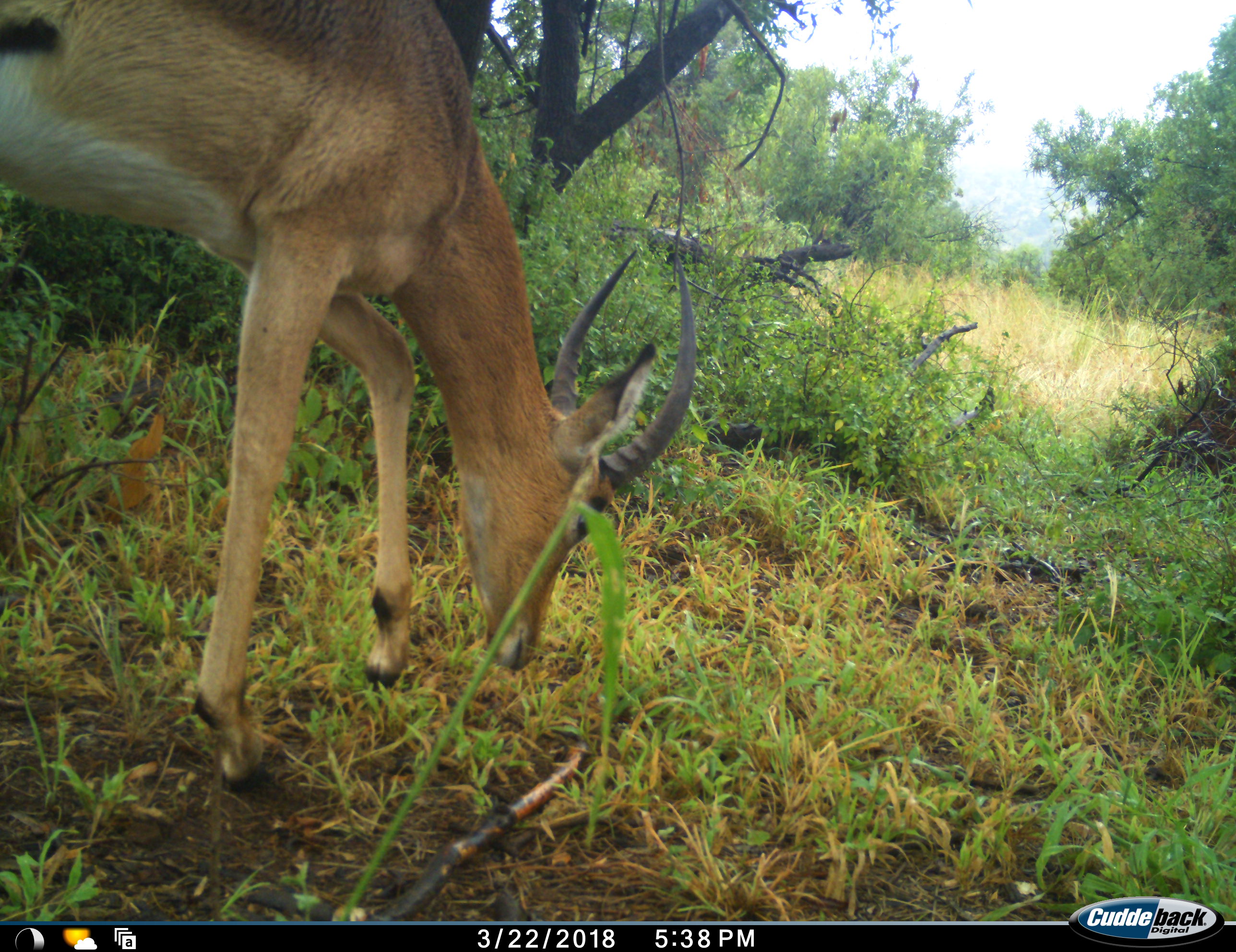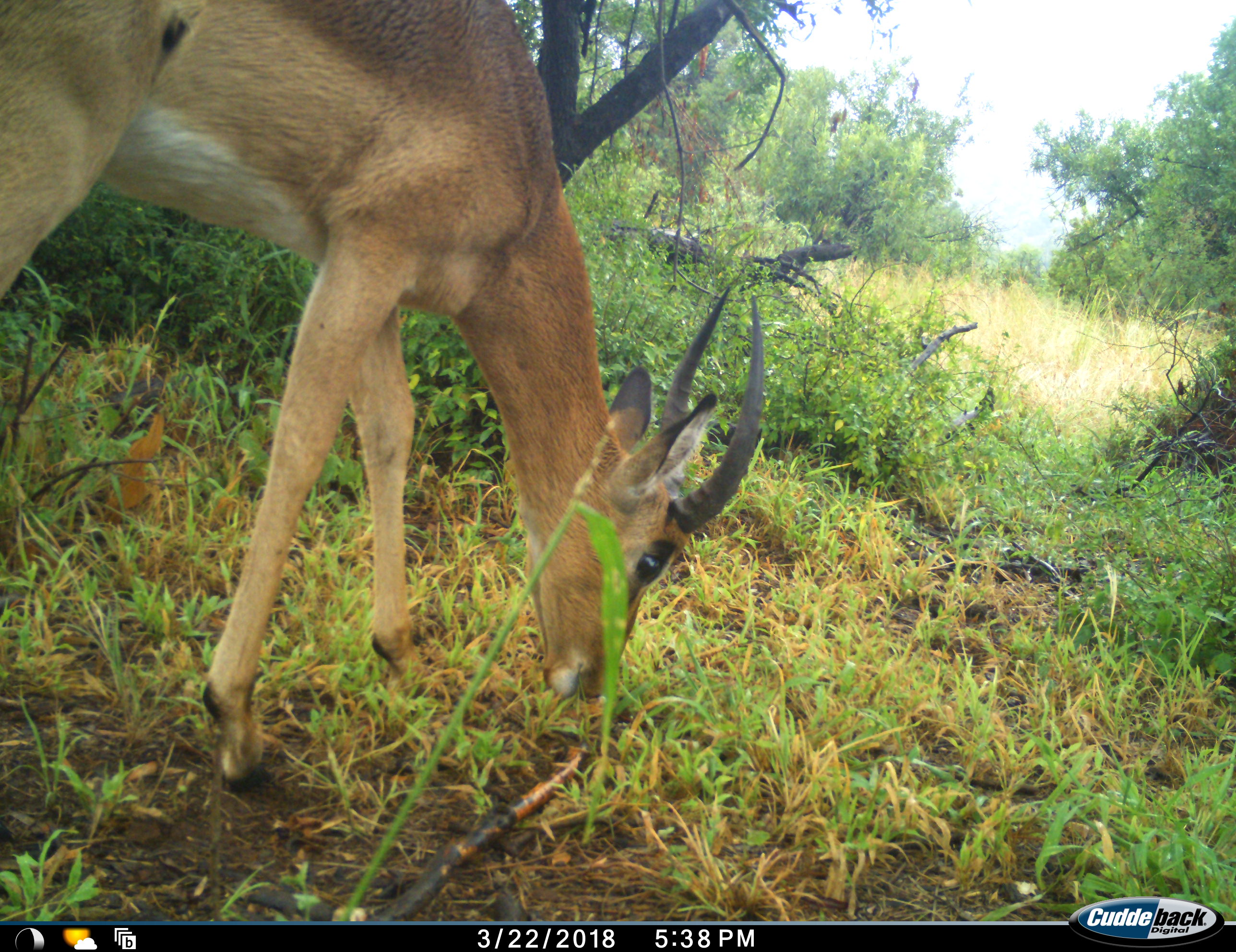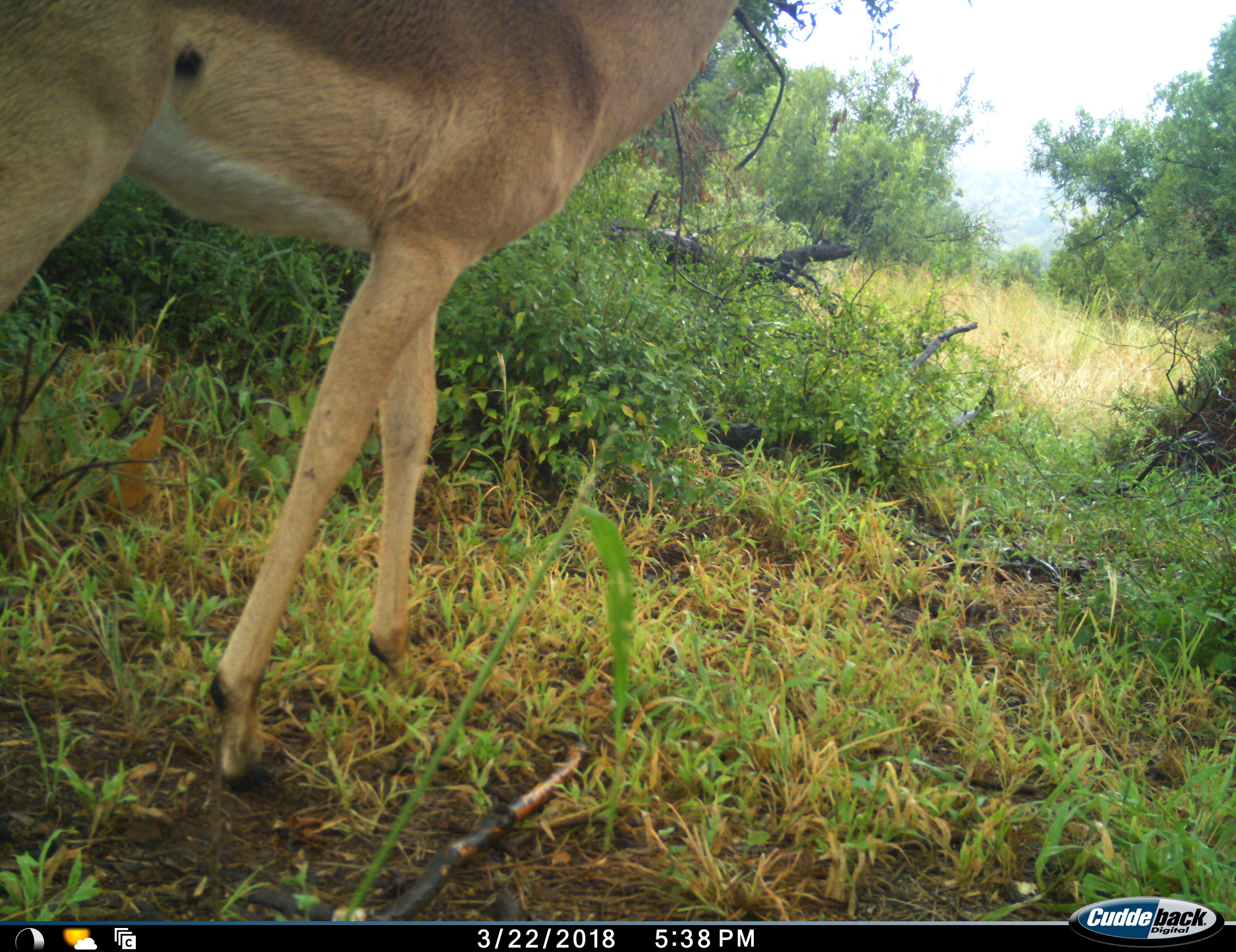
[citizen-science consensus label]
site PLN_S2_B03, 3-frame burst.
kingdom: Animalia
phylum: Chordata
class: Mammalia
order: Artiodactyla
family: Bovidae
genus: Aepyceros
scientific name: Aepyceros melampus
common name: impala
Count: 1.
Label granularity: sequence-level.